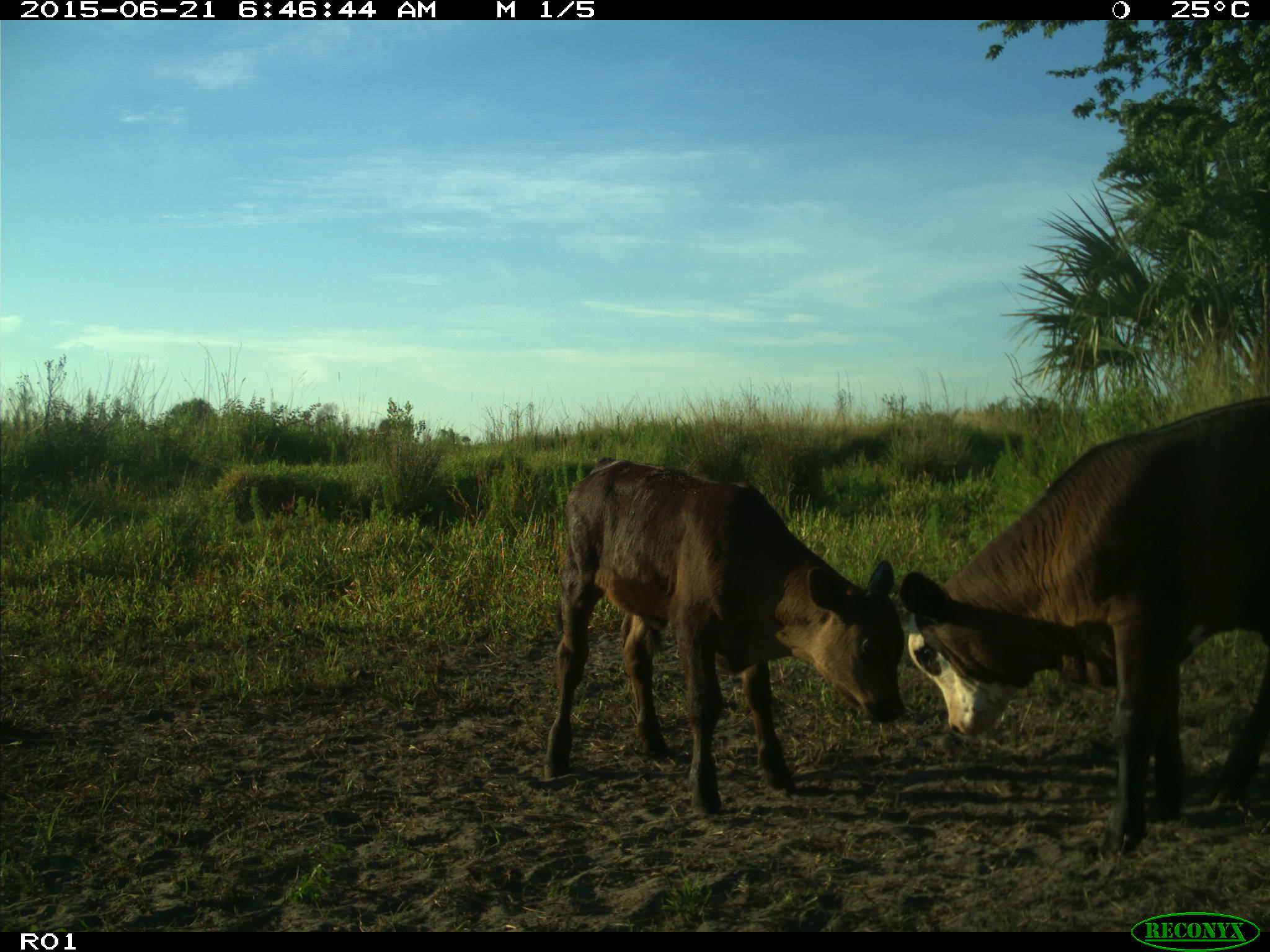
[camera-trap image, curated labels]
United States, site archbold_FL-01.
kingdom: Animalia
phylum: Chordata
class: Mammalia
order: Artiodactyla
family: Bovidae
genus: Bos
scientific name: Bos taurus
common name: domestic cow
Bos taurus (domestic cow).